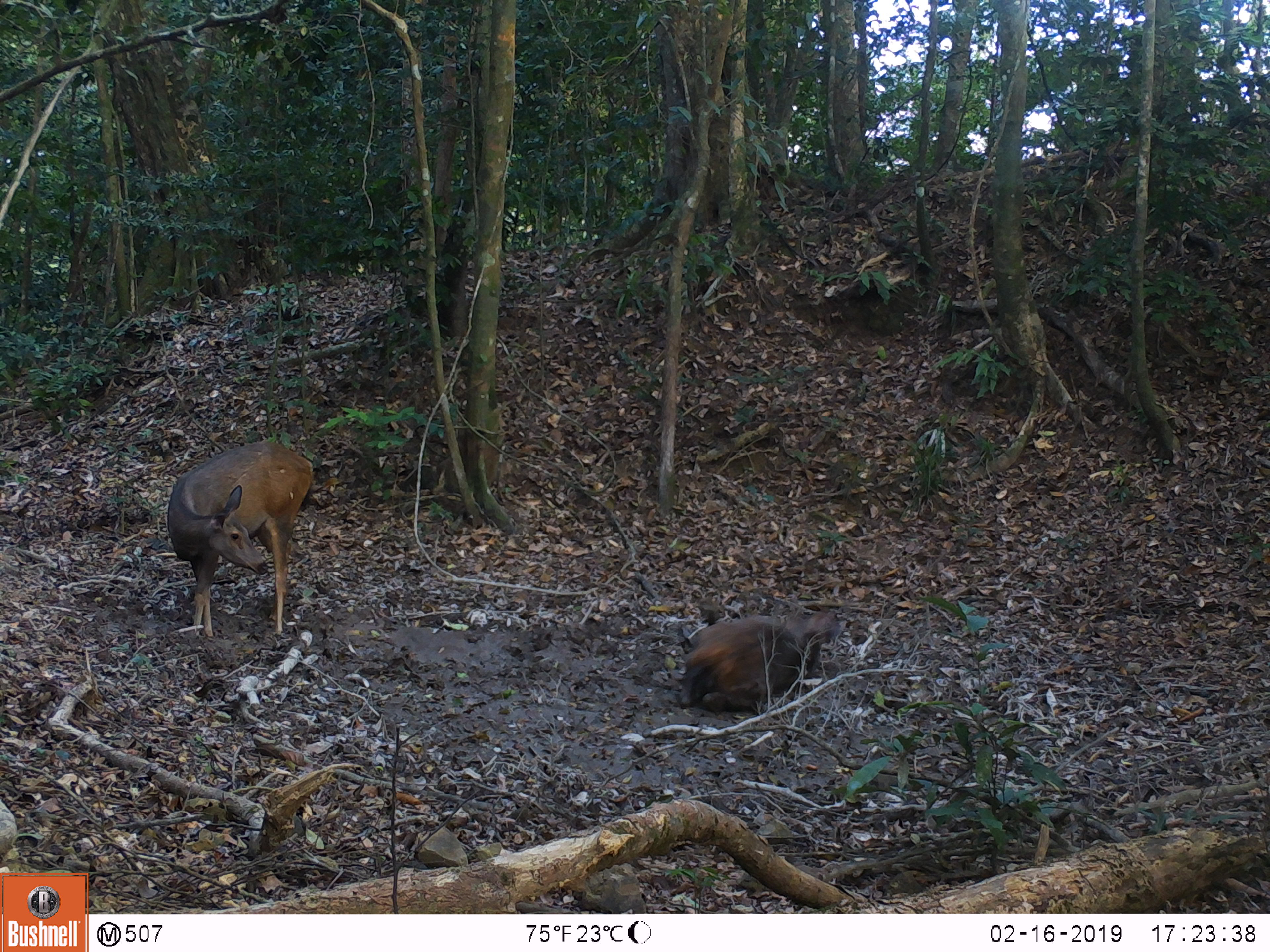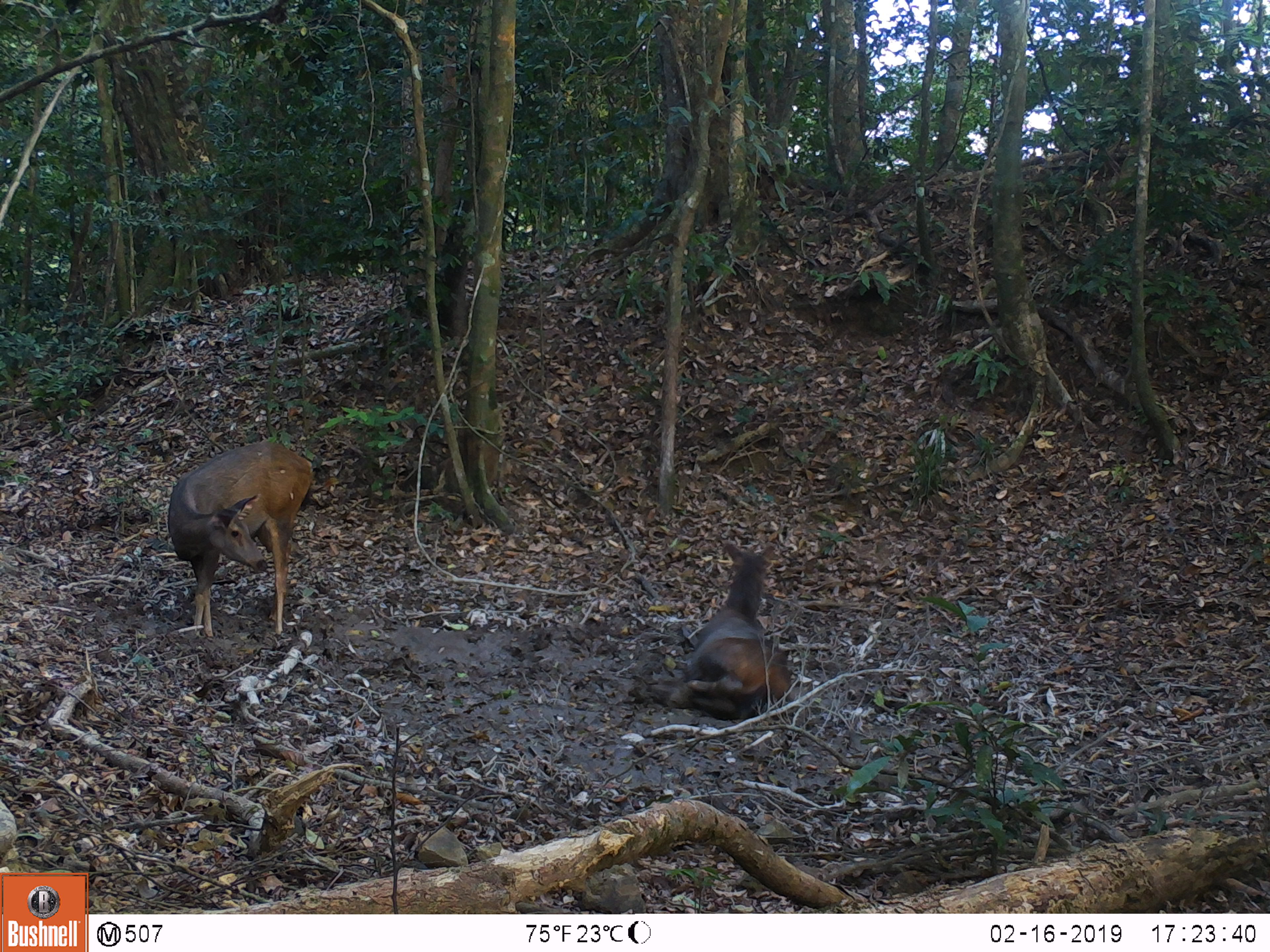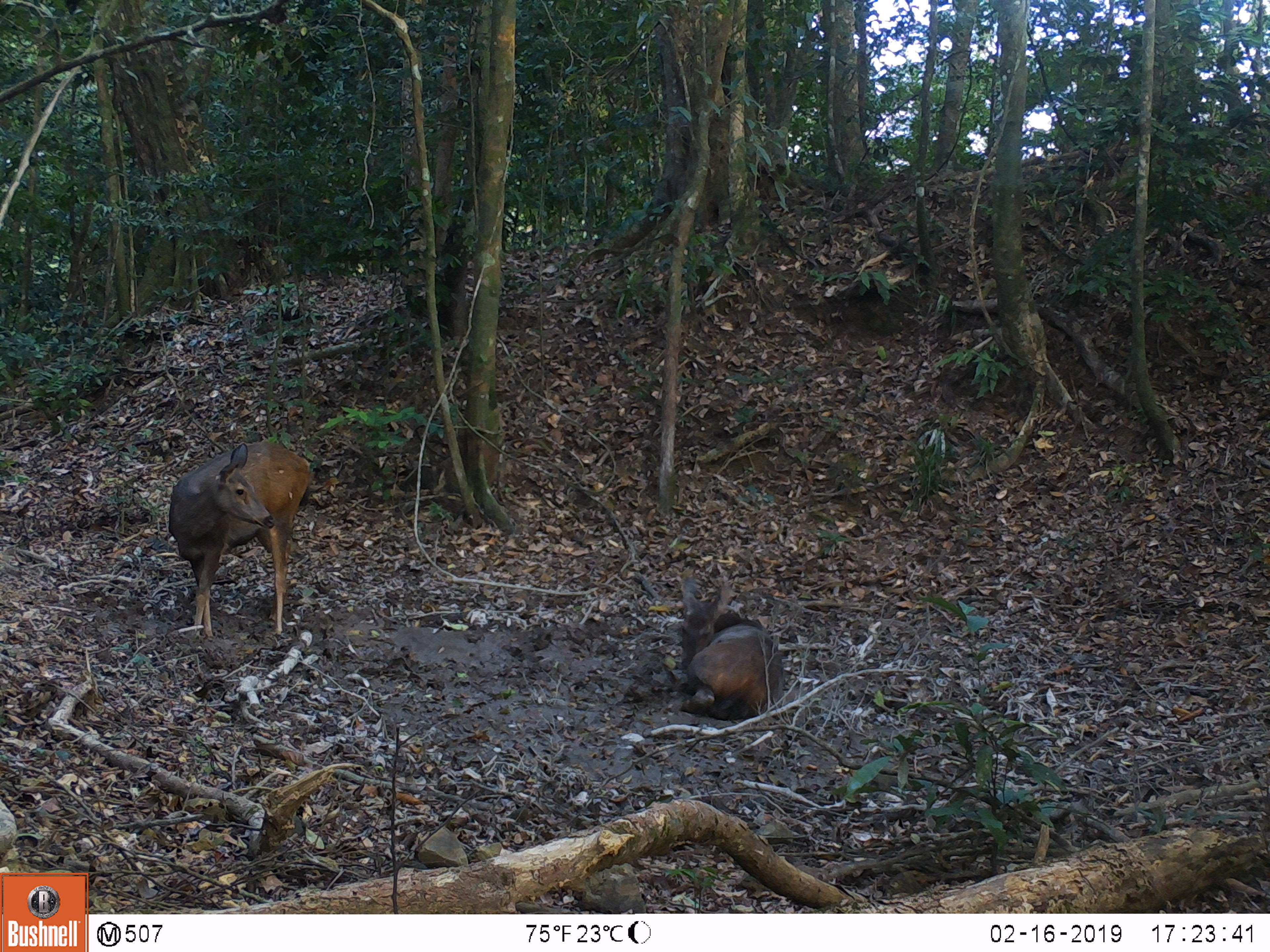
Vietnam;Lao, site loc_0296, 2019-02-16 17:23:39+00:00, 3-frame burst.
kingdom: Animalia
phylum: Chordata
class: Mammalia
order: Artiodactyla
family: Cervidae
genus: Rusa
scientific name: Rusa unicolor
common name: sambar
Sambar (Rusa unicolor). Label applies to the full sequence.